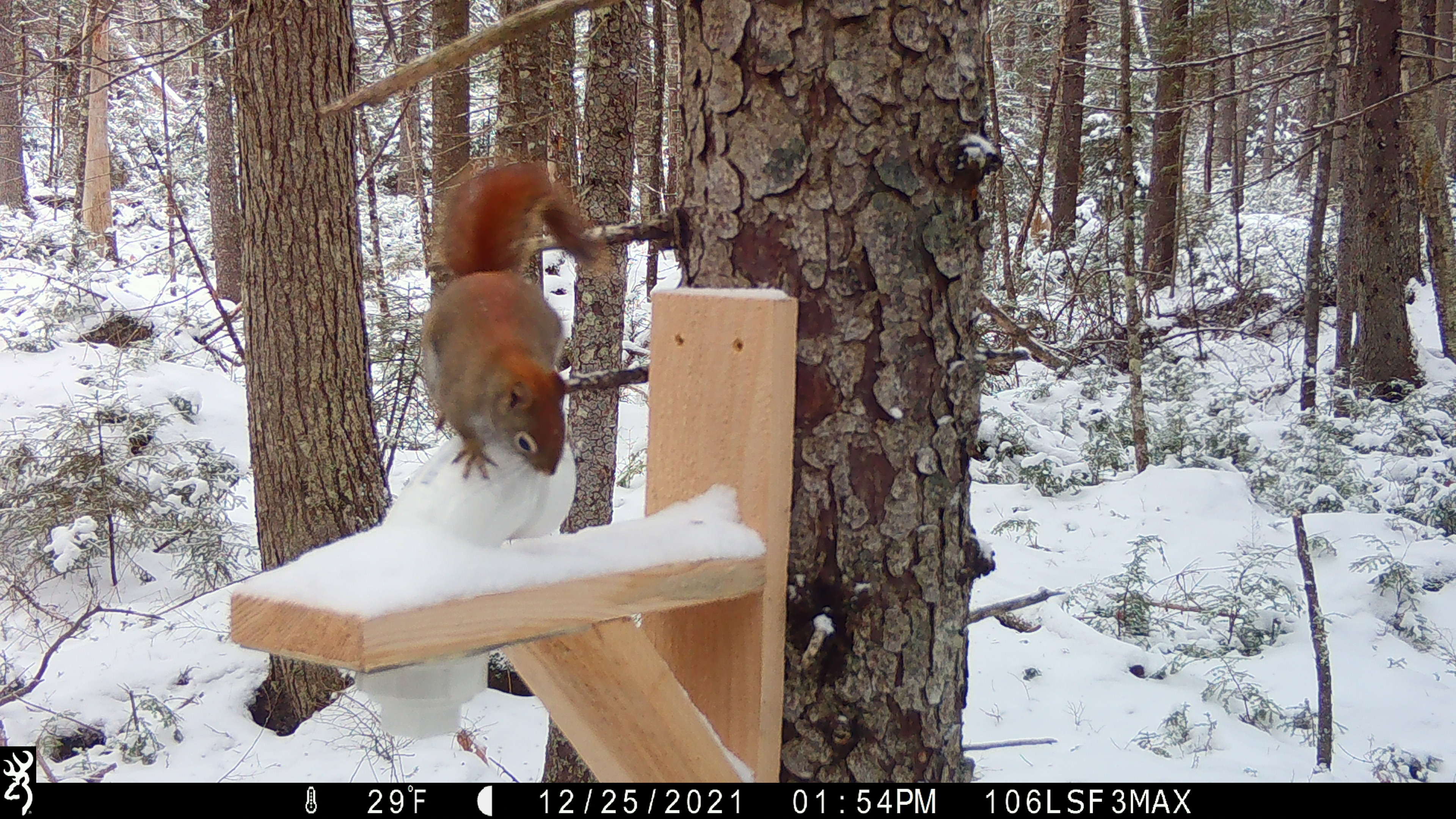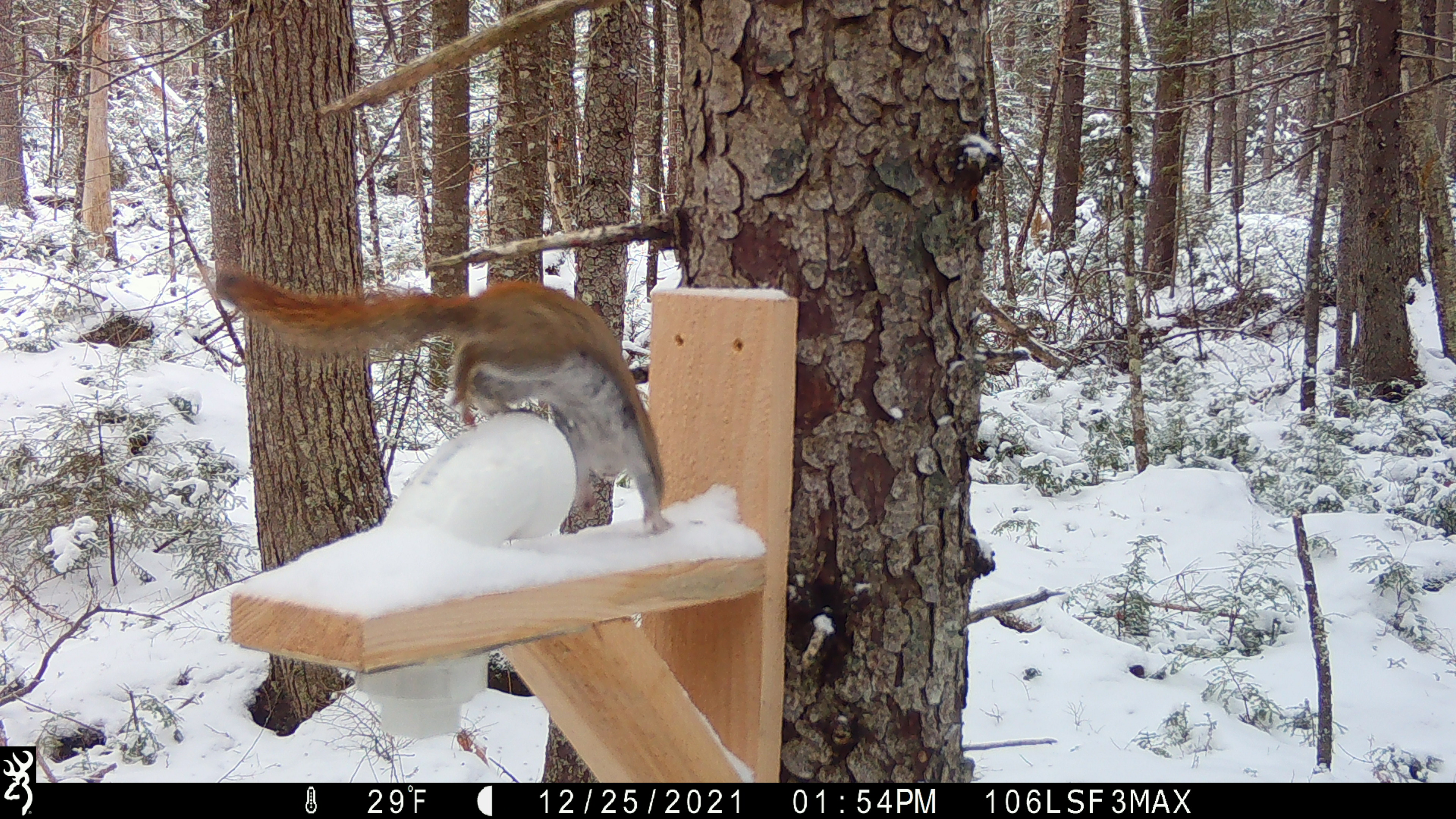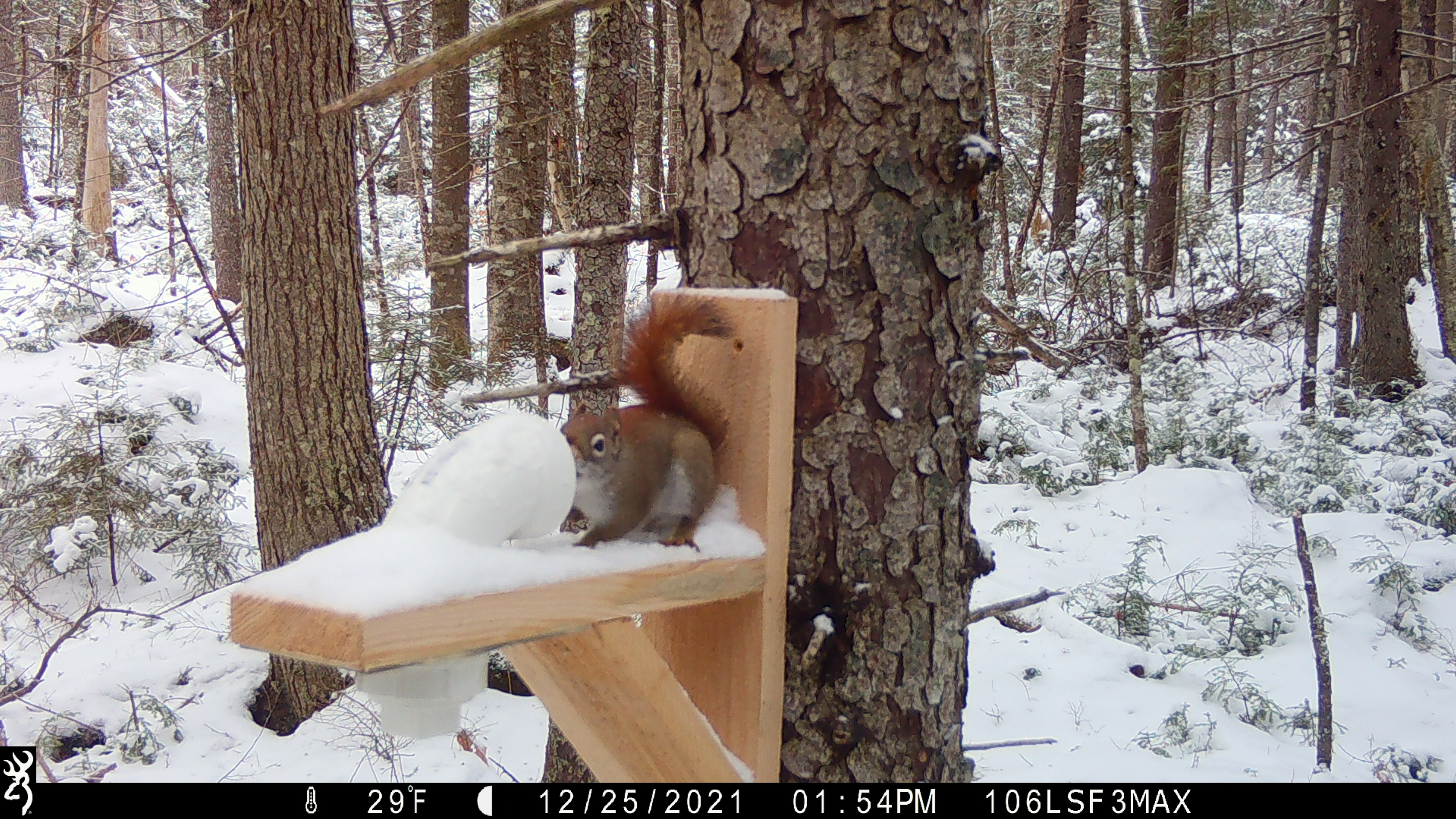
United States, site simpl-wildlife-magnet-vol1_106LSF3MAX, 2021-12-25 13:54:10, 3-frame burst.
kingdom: Animalia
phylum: Chordata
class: Mammalia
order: Rodentia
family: Sciuridae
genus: Tamiasciurus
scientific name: Tamiasciurus hudsonicus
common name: red squirrel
Red squirrel (Tamiasciurus hudsonicus).